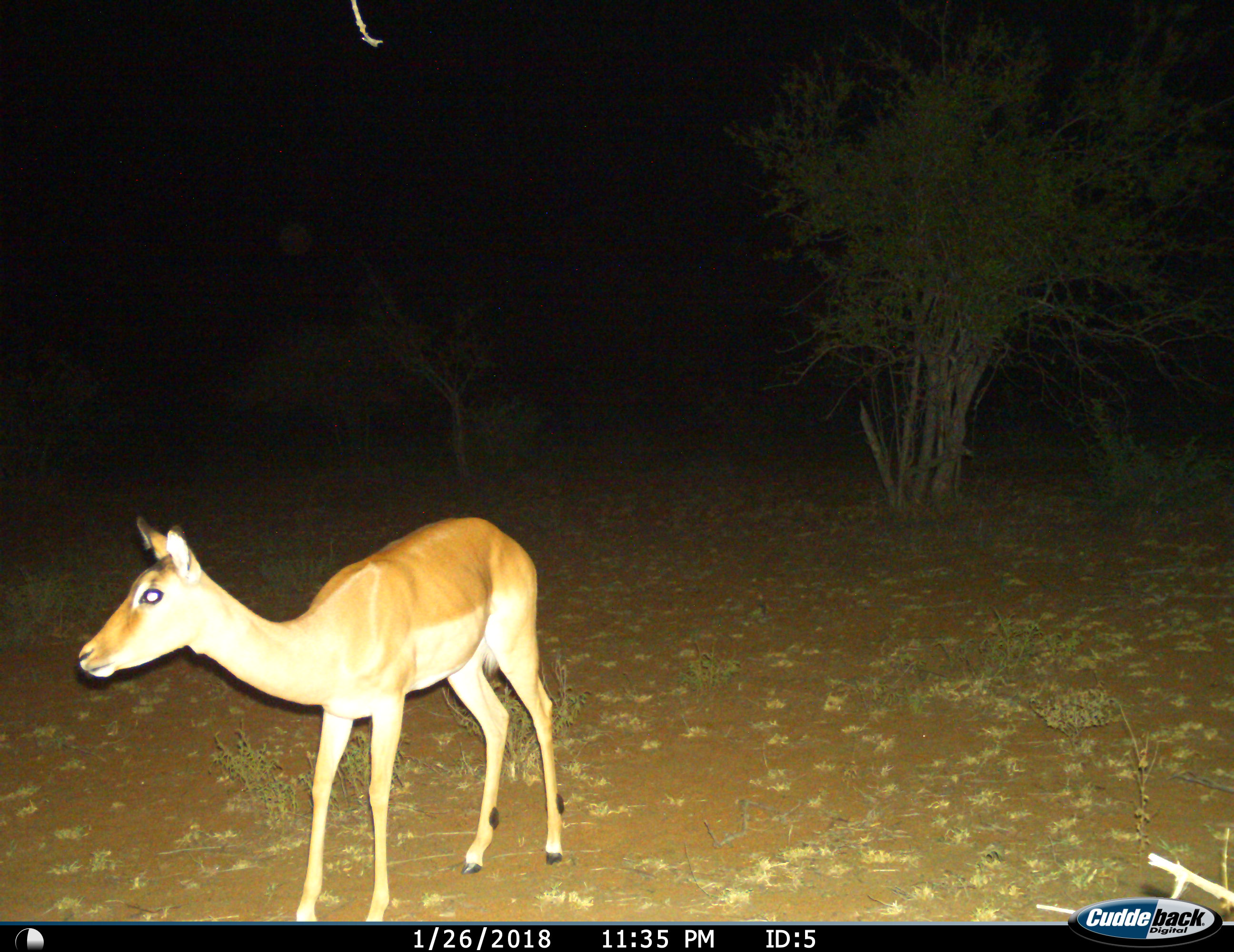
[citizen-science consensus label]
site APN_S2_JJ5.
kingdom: Animalia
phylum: Chordata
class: Mammalia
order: Artiodactyla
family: Bovidae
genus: Aepyceros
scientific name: Aepyceros melampus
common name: impala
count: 1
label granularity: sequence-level